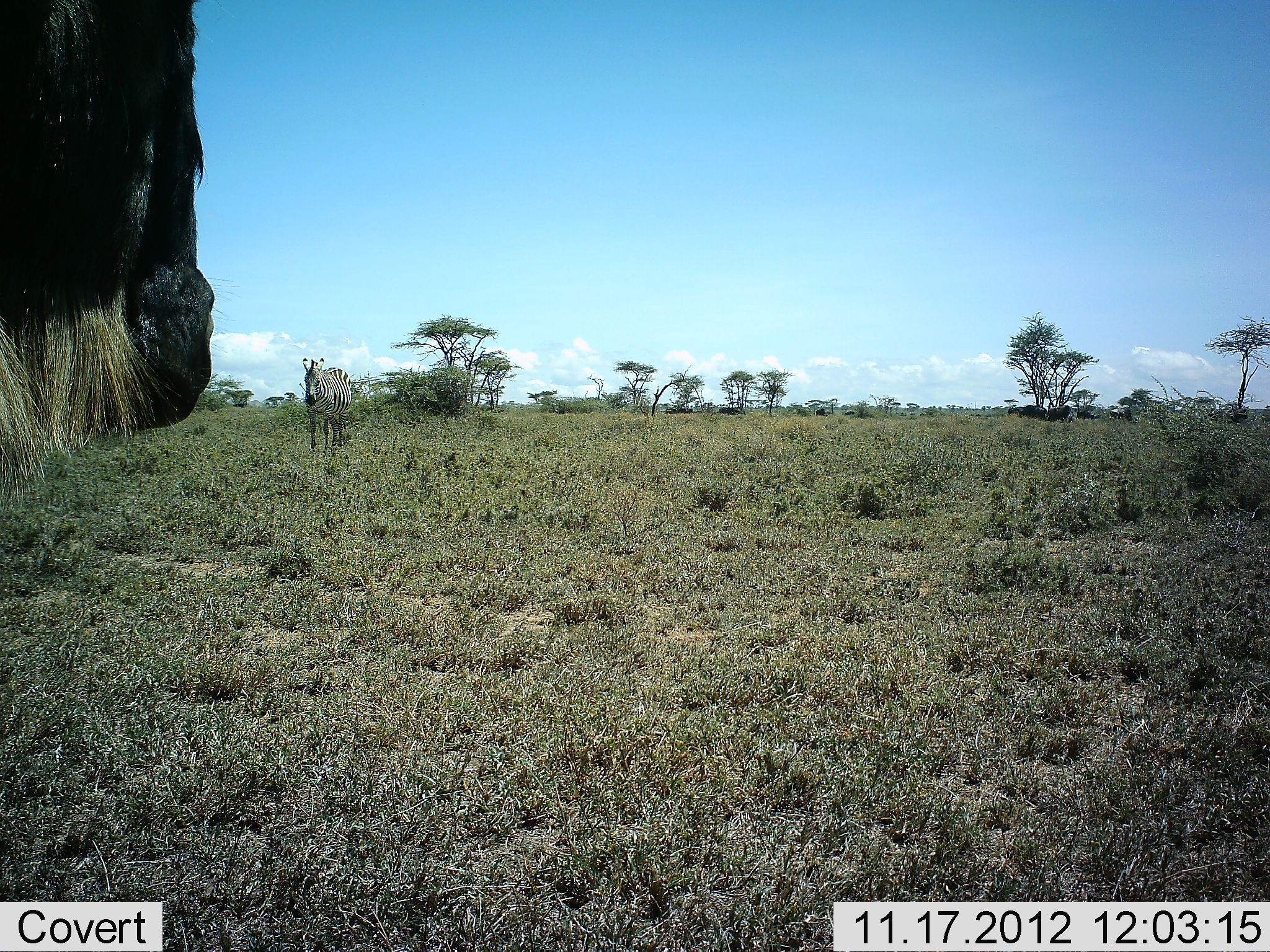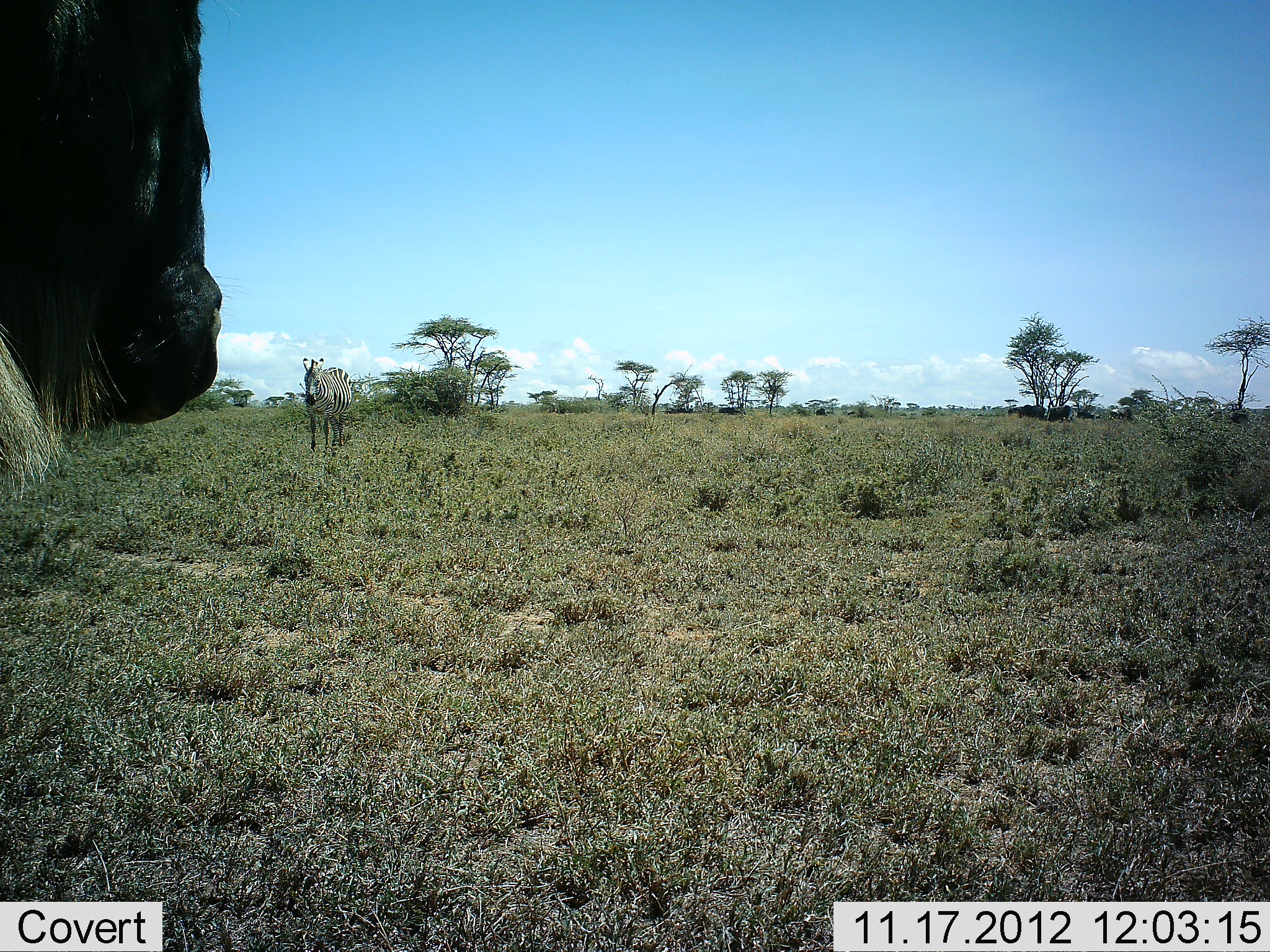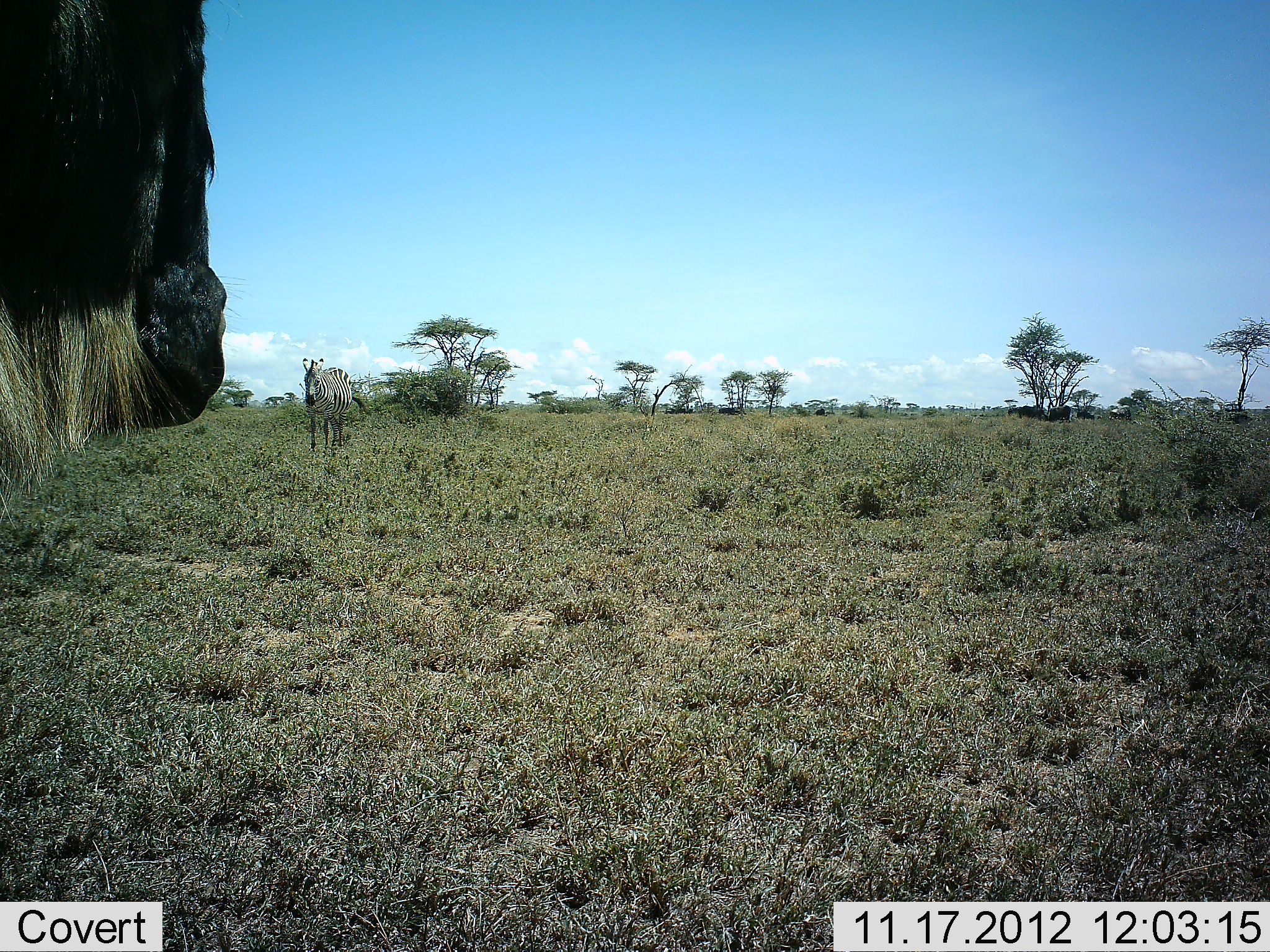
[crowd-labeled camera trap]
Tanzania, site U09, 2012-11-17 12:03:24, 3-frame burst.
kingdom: Animalia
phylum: Chordata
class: Mammalia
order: Artiodactyla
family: Bovidae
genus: Connochaetes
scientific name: Connochaetes taurinus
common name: blue wildebeest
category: wildebeest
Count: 1.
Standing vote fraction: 92%.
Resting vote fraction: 8%.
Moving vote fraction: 0%.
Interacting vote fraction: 8%.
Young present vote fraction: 0%.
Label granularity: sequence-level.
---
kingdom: Animalia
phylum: Chordata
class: Mammalia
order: Perissodactyla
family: Equidae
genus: Equus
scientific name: Equus quagga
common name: plains zebra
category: zebra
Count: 1.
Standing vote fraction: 90%.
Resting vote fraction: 0%.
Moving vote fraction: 10%.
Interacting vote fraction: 10%.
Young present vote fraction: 0%.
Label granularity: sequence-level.